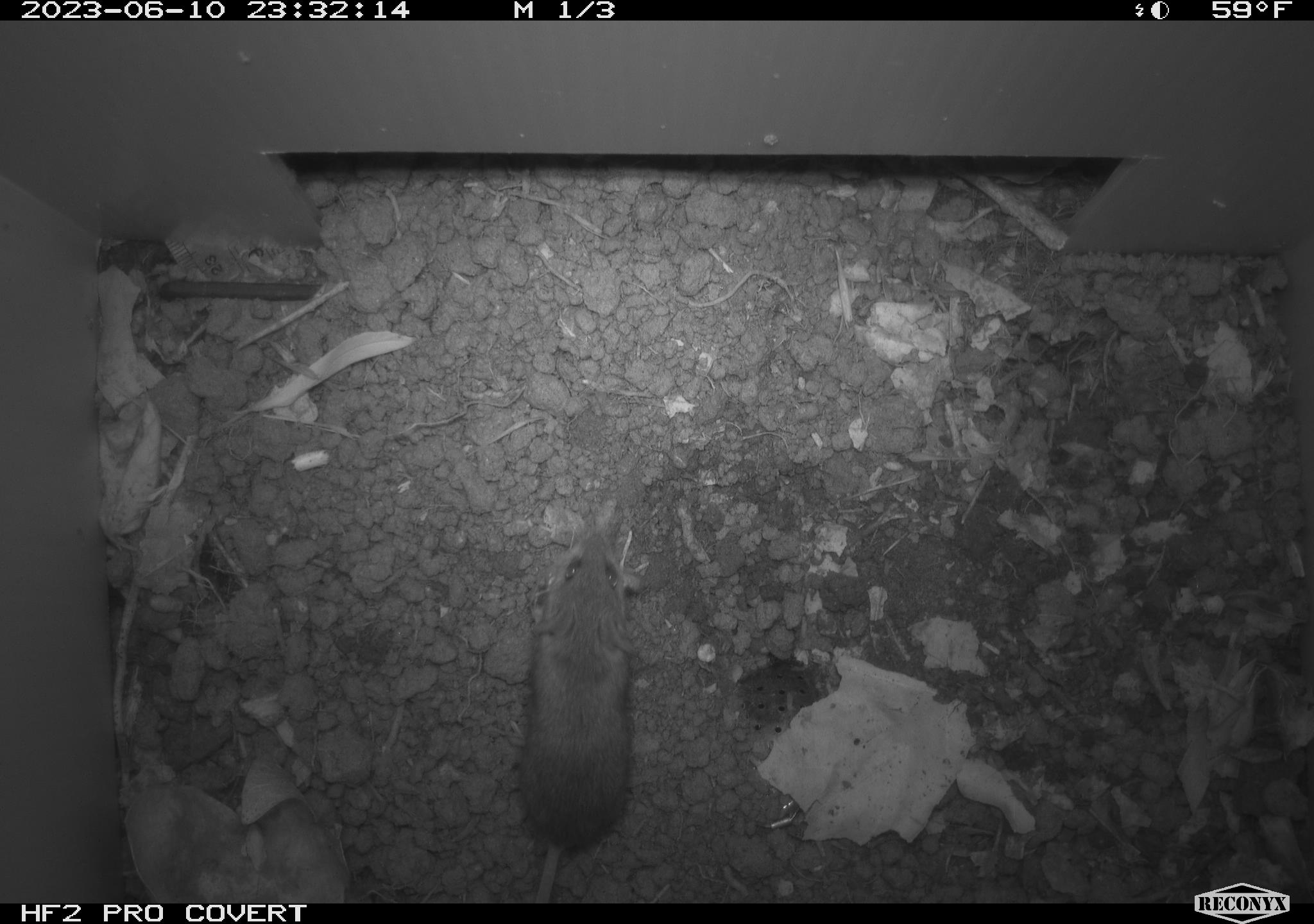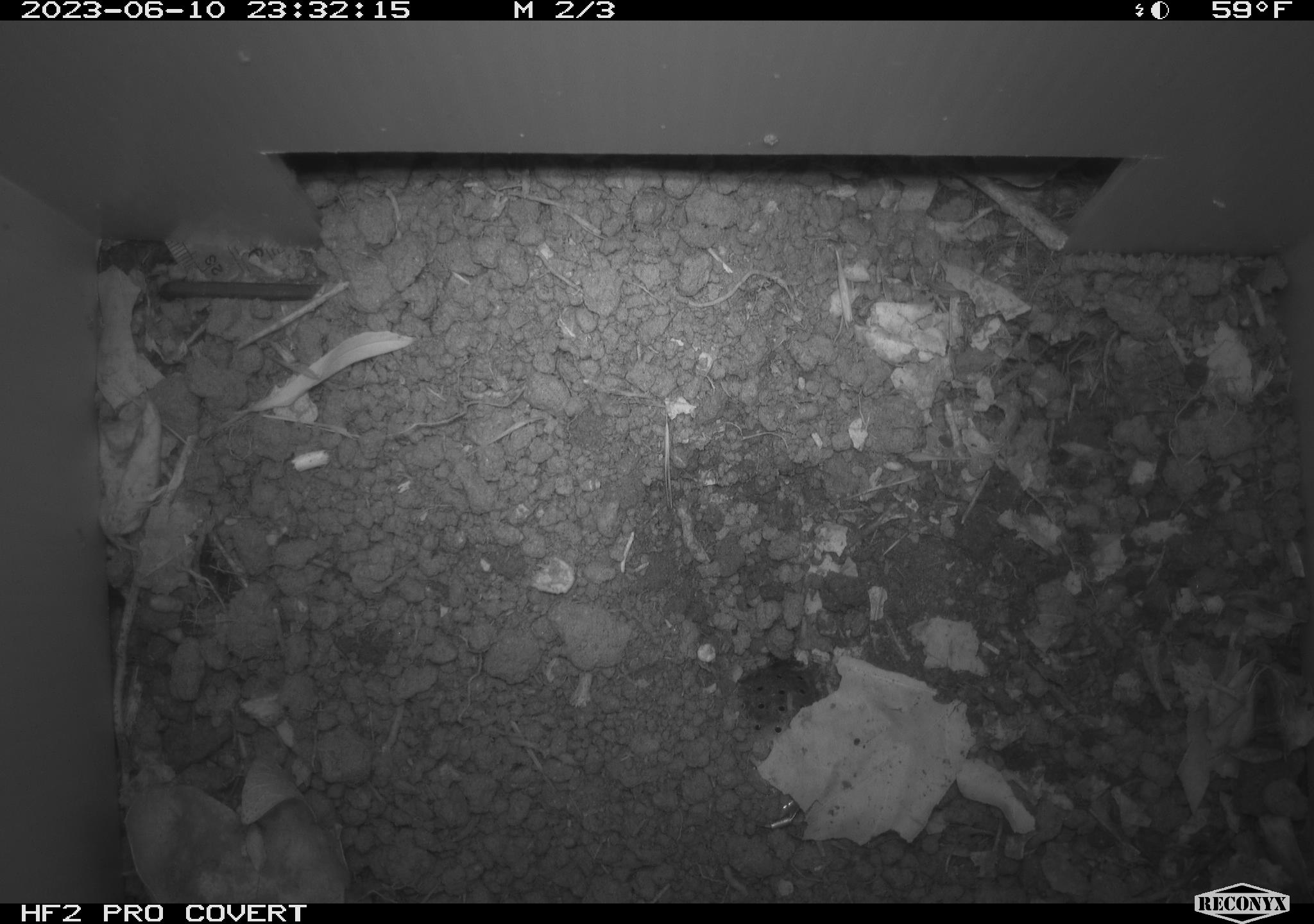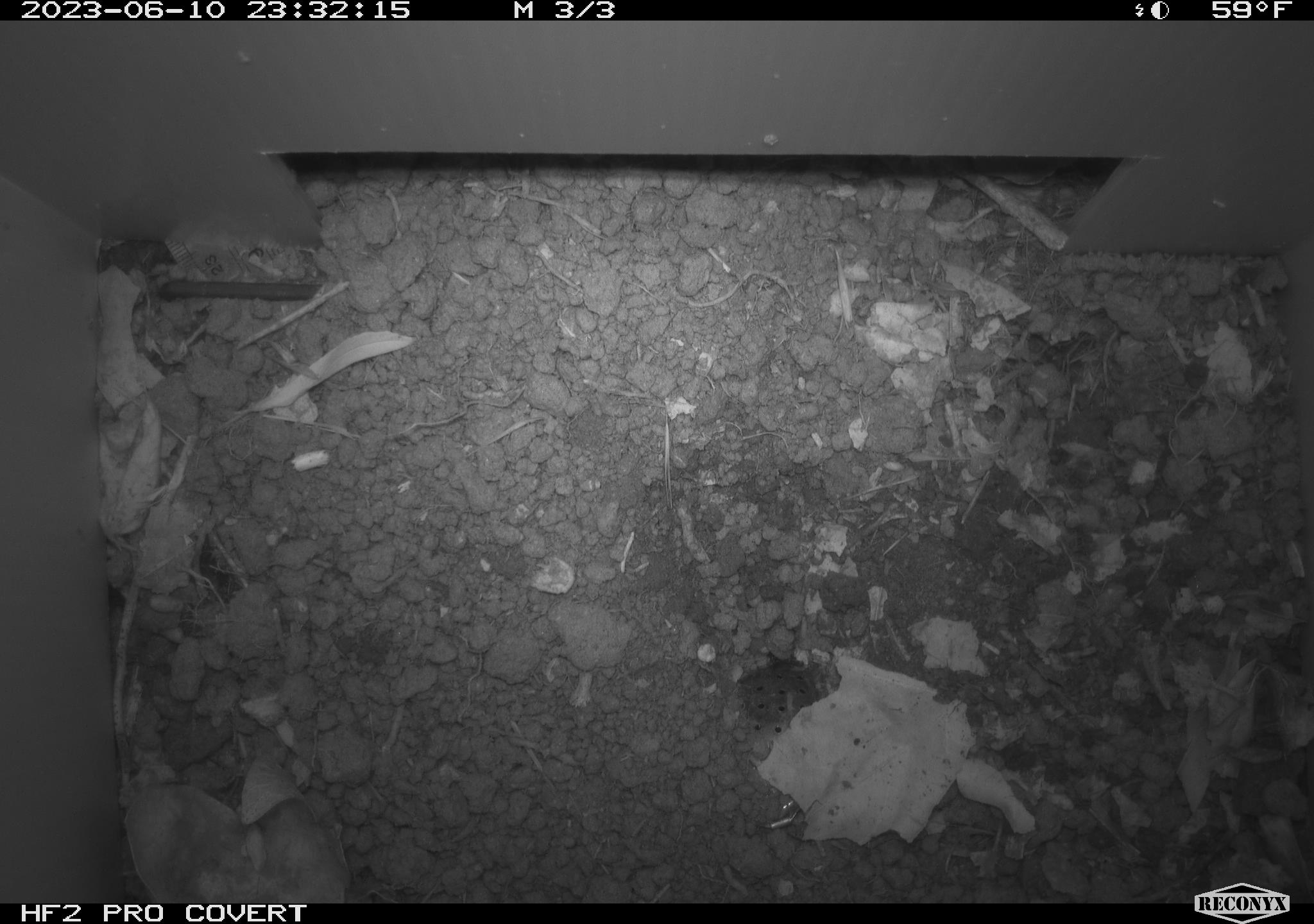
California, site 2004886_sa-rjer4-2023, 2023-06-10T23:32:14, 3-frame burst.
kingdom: Animalia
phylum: Chordata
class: Mammalia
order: Rodentia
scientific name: Rodentia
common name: mouse species